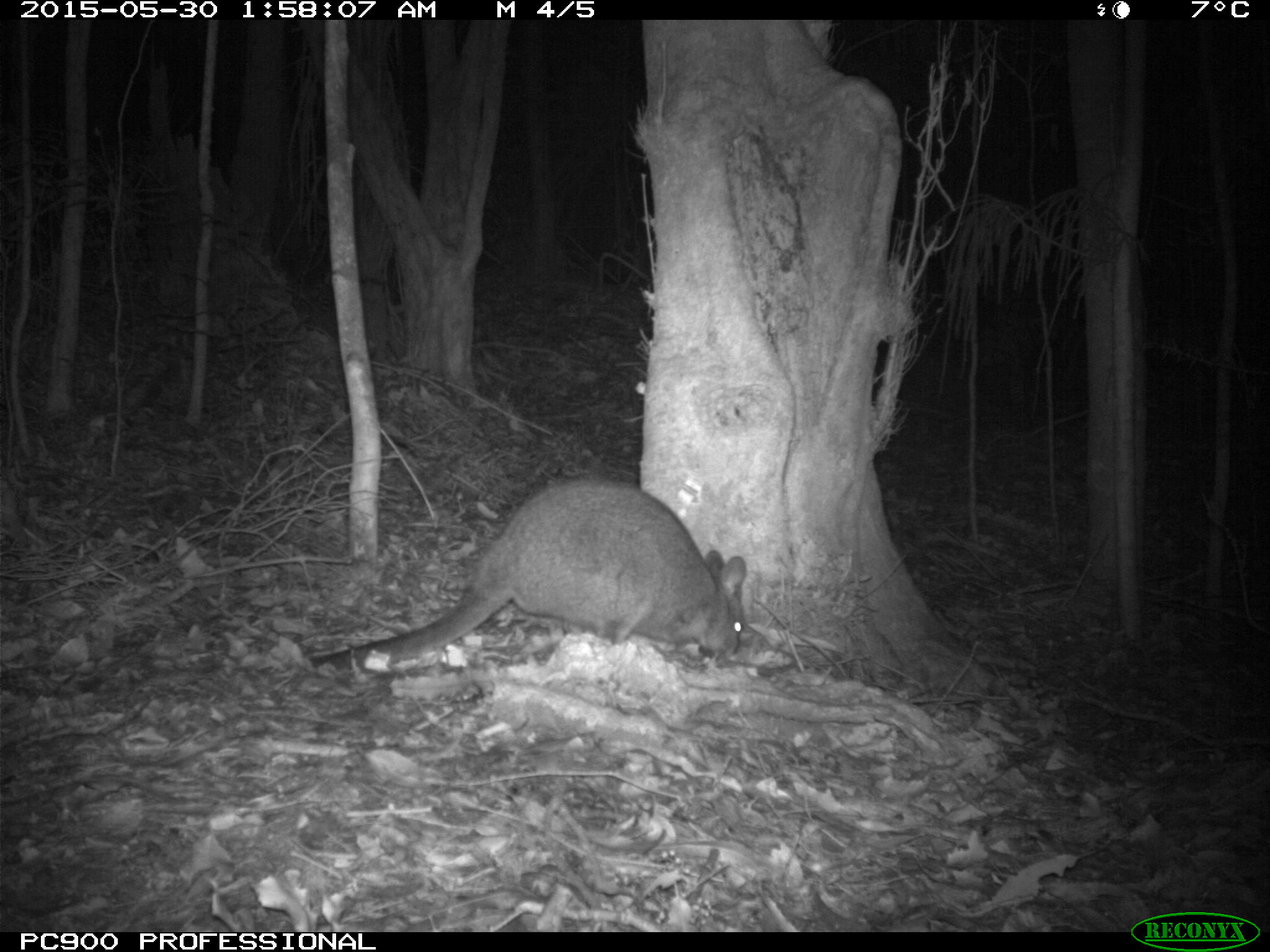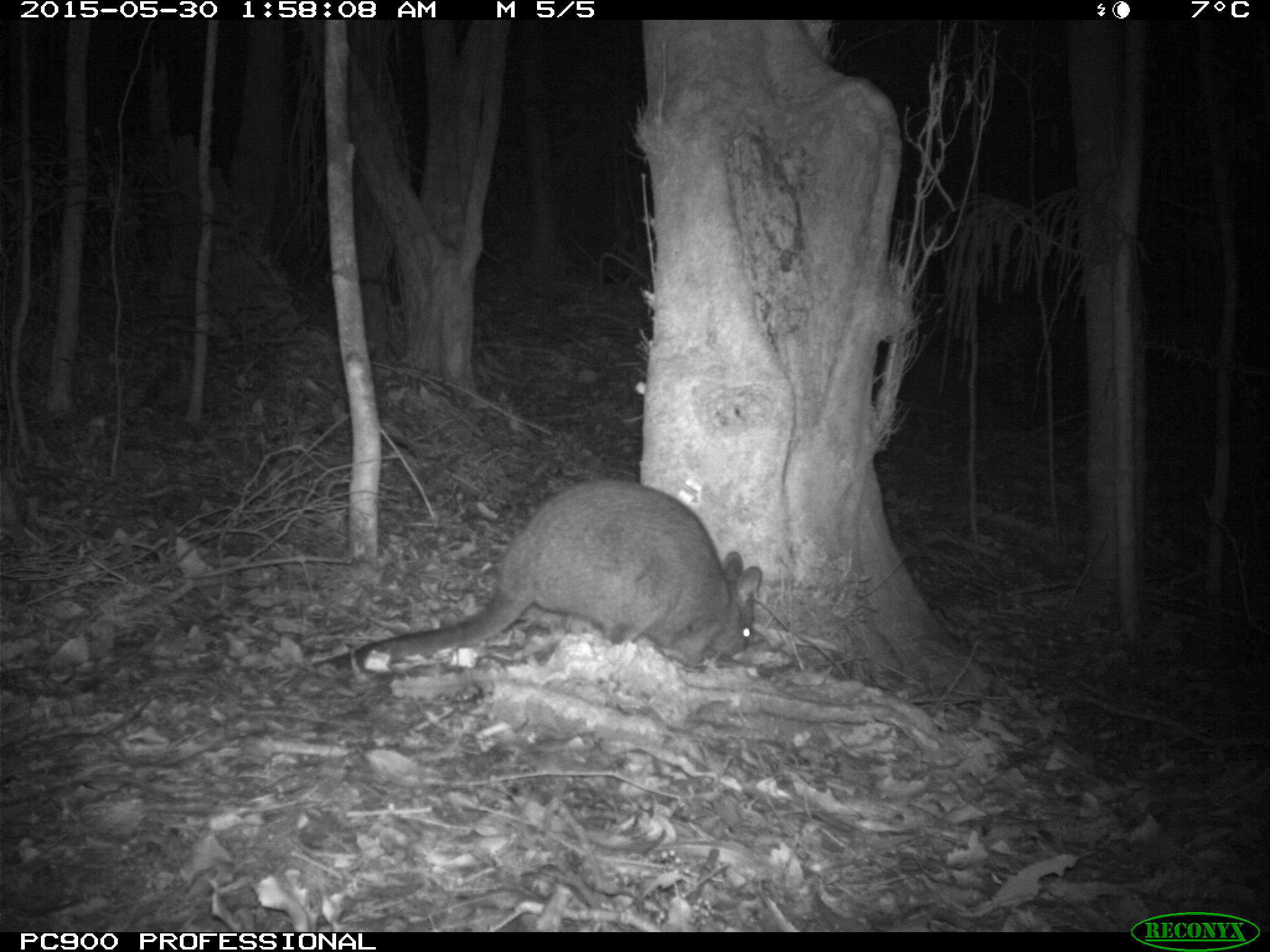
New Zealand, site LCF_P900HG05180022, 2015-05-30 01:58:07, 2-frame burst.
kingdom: Animalia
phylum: Chordata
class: Mammalia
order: Diprotodontia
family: Macropodidae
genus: Notamacropus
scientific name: Notamacropus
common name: wallaby